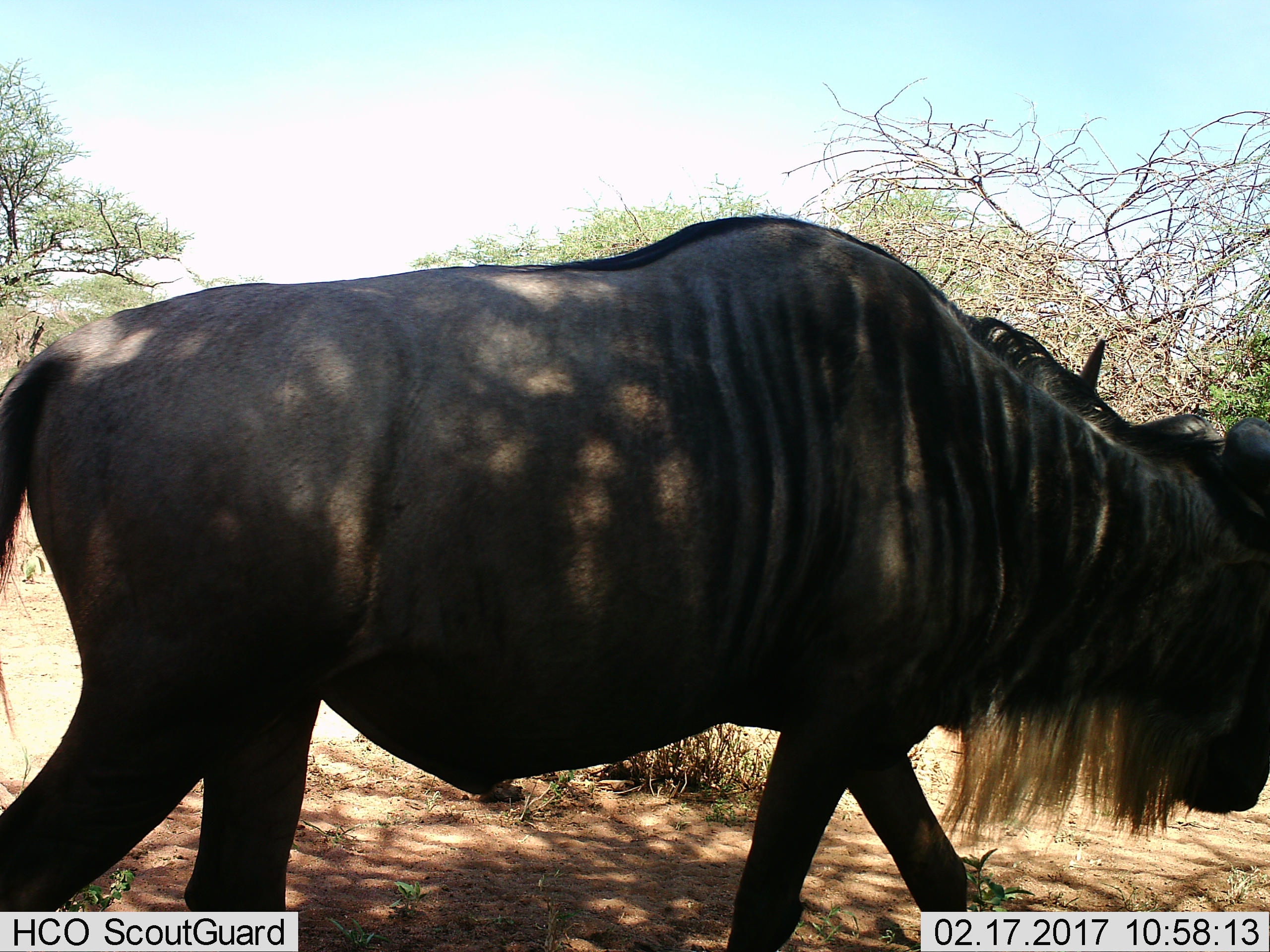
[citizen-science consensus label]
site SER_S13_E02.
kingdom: Animalia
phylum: Chordata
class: Mammalia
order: Artiodactyla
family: Bovidae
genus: Connochaetes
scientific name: Connochaetes taurinus taurinus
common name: blue wildebeest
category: wildebeestblue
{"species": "wildebeestblue (blue wildebeest) (Connochaetes taurinus taurinus)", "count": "1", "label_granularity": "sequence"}